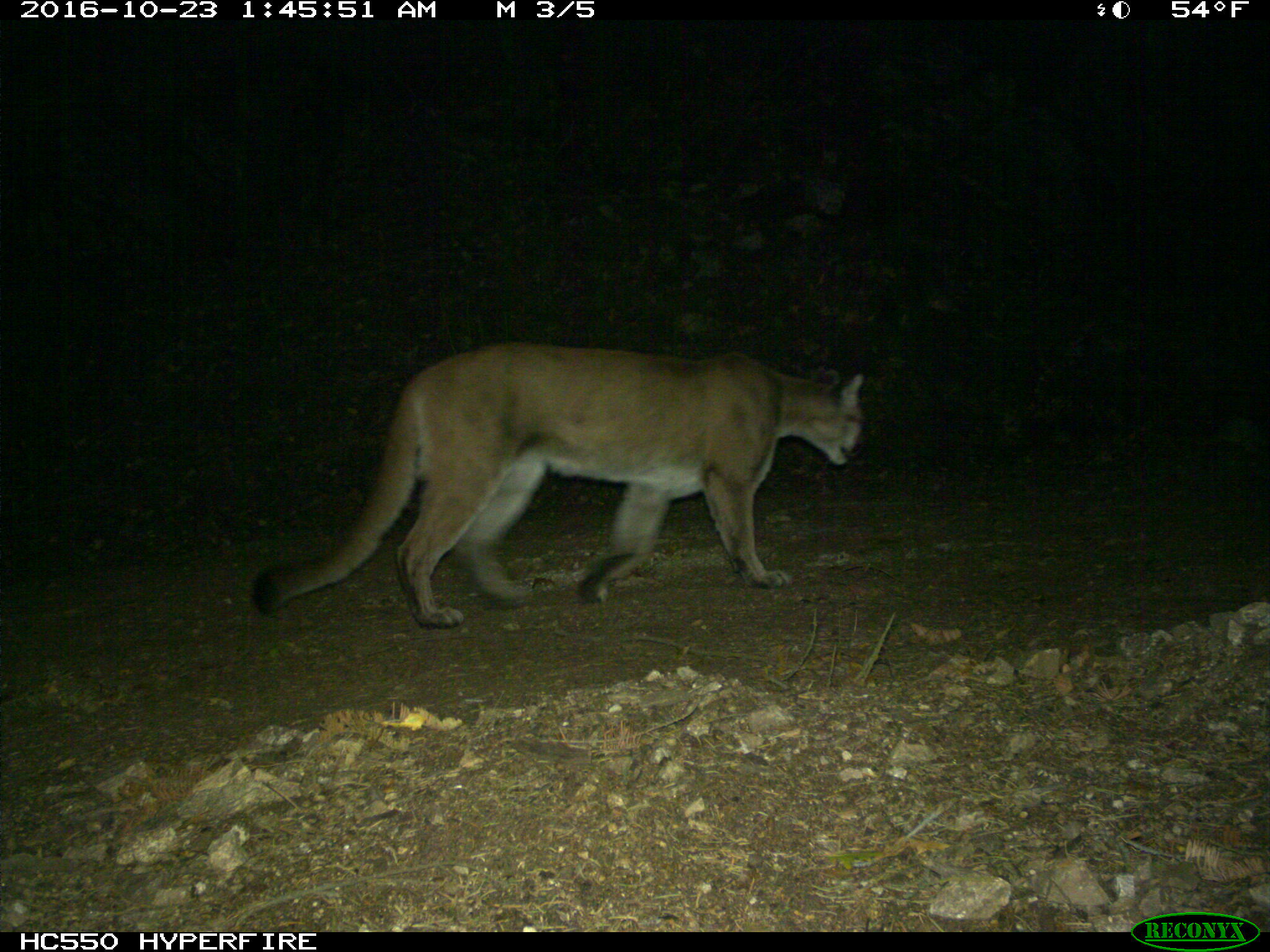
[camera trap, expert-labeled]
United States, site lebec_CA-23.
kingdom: Animalia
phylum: Chordata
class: Mammalia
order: Carnivora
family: Felidae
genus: Puma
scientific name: Puma concolor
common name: mountain lion